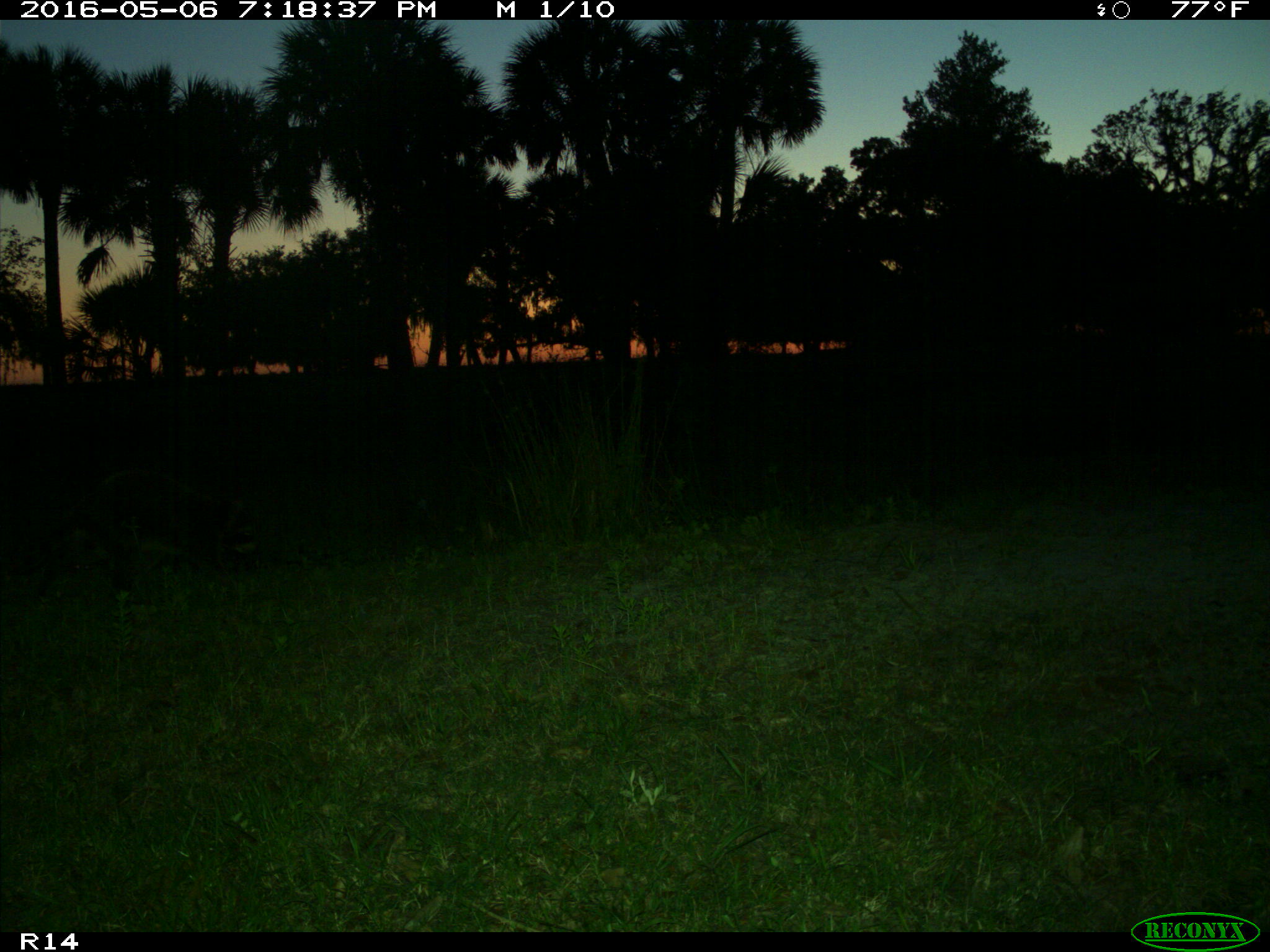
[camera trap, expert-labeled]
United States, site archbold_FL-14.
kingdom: Animalia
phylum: Chordata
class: Mammalia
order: Carnivora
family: Procyonidae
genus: Procyon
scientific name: Procyon lotor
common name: common raccoon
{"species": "Procyon lotor (common raccoon)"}